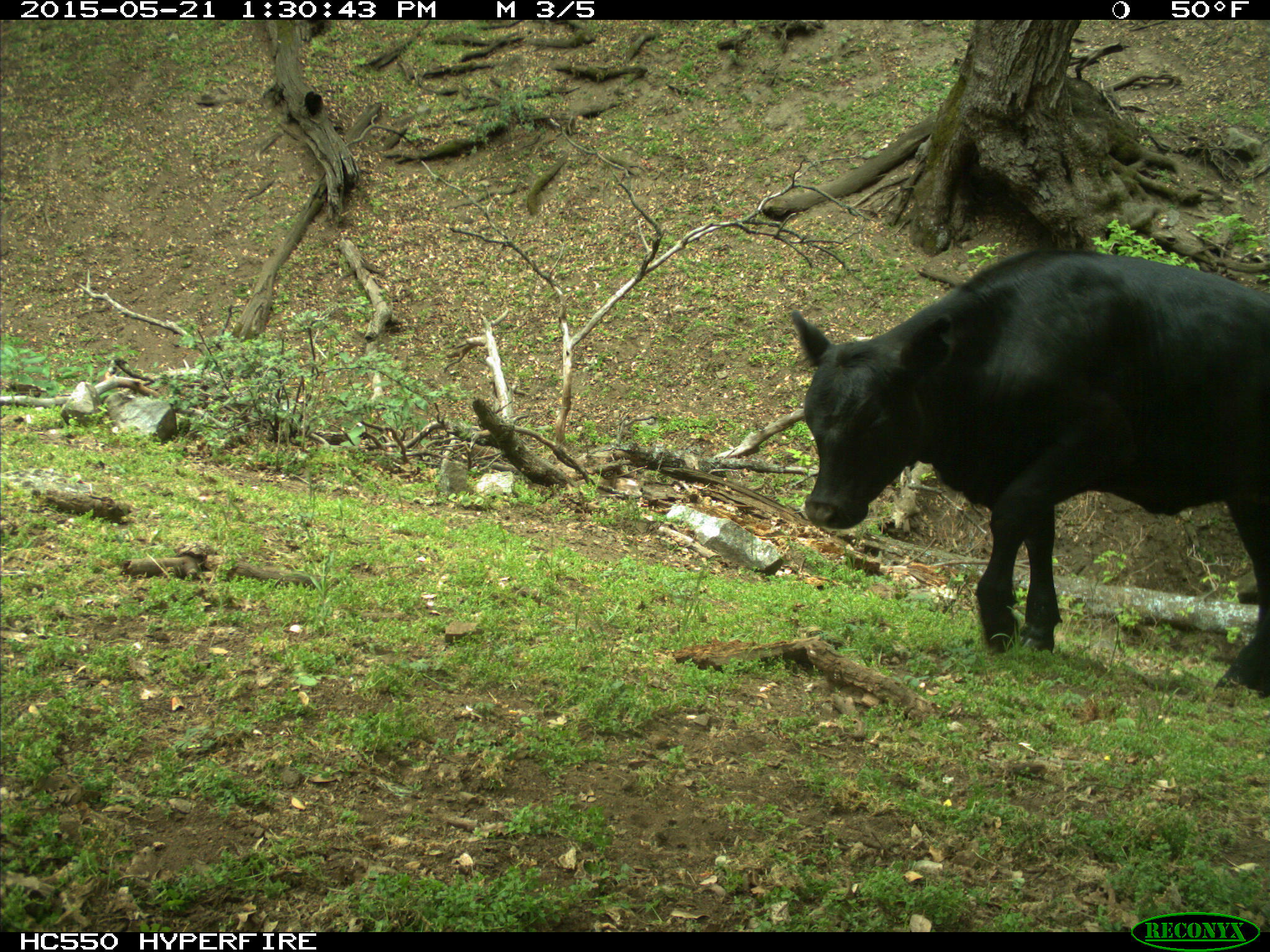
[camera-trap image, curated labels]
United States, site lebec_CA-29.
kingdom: Animalia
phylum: Chordata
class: Mammalia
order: Artiodactyla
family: Bovidae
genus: Bos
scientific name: Bos taurus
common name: domestic cow